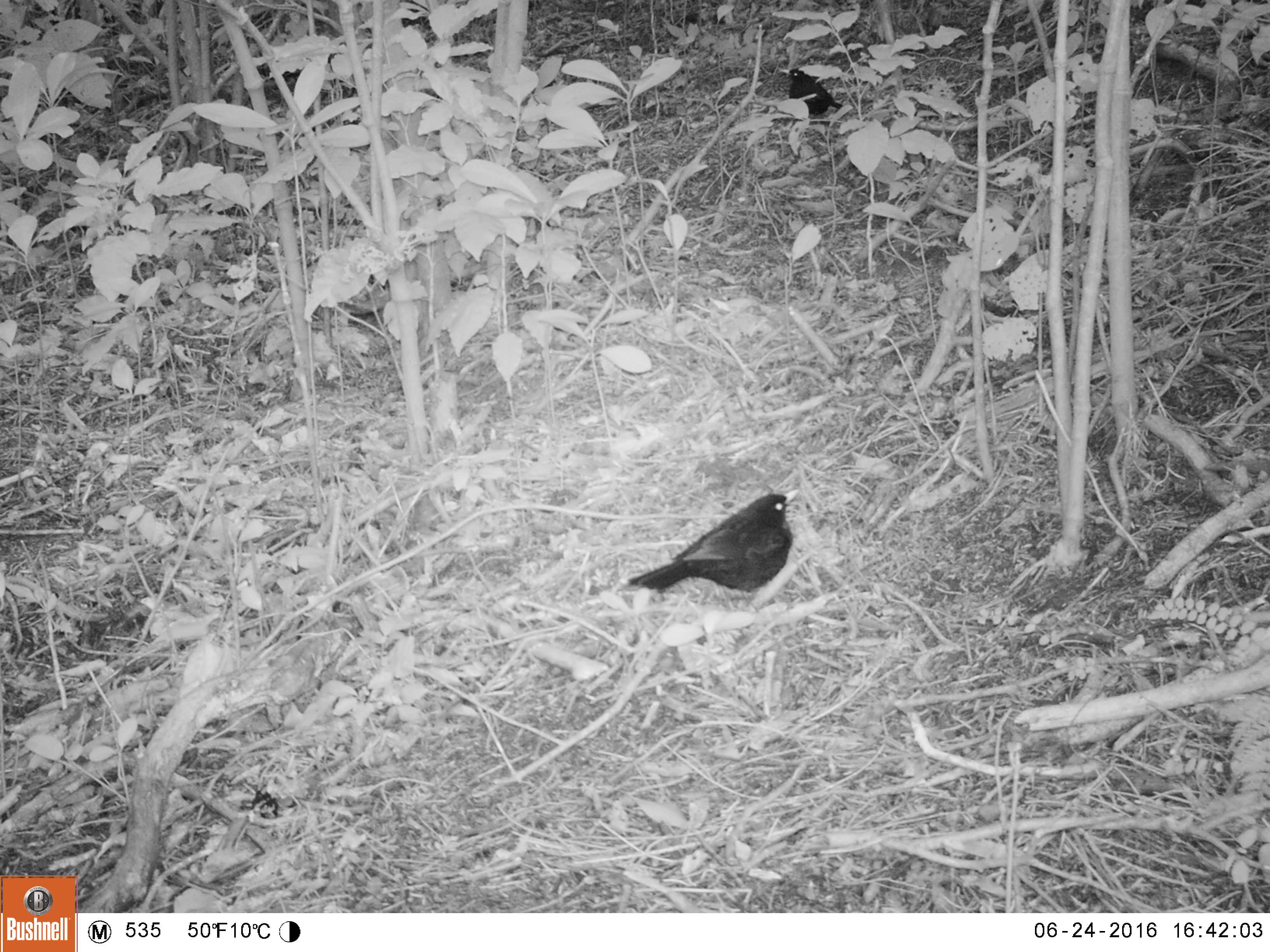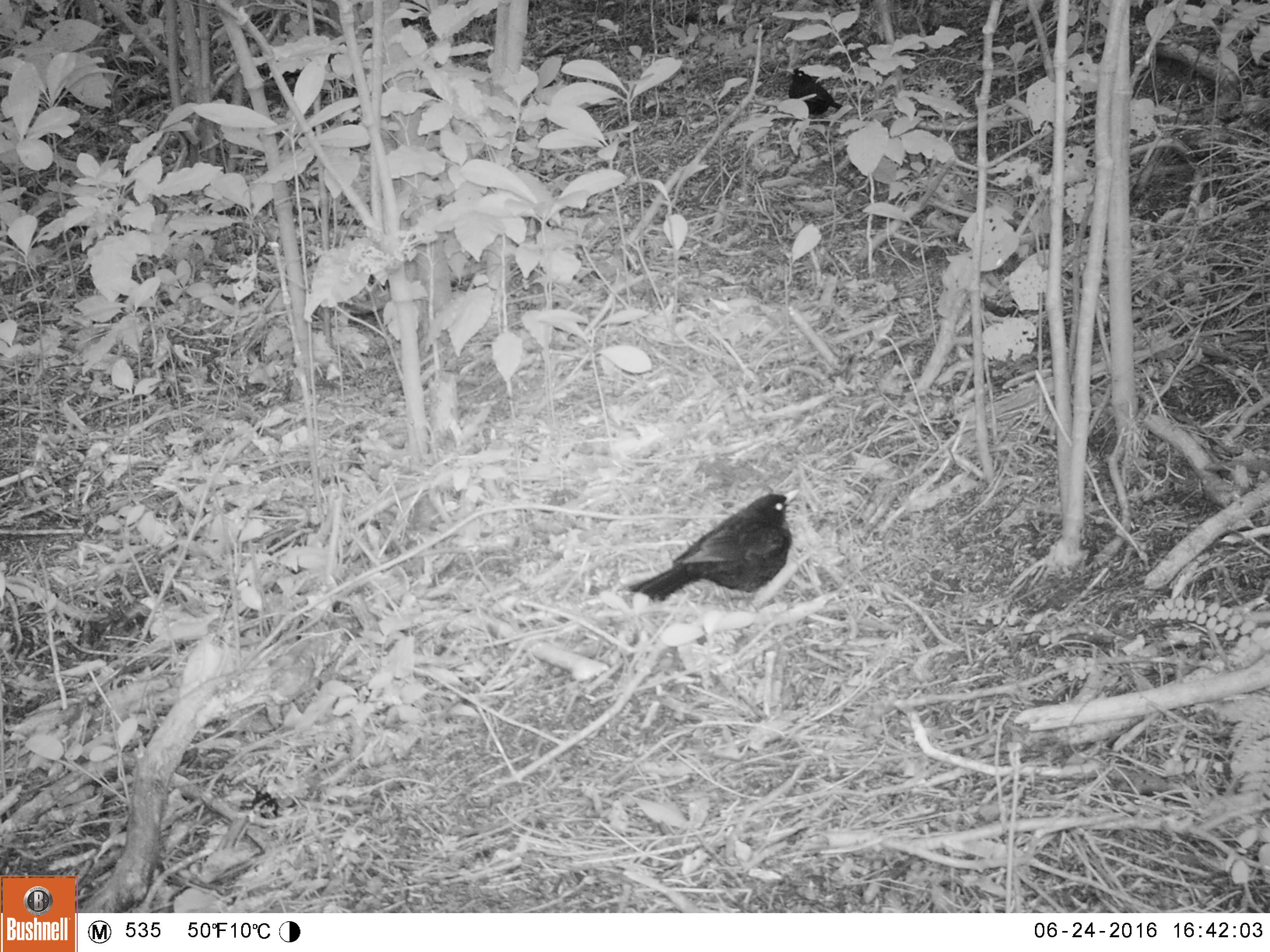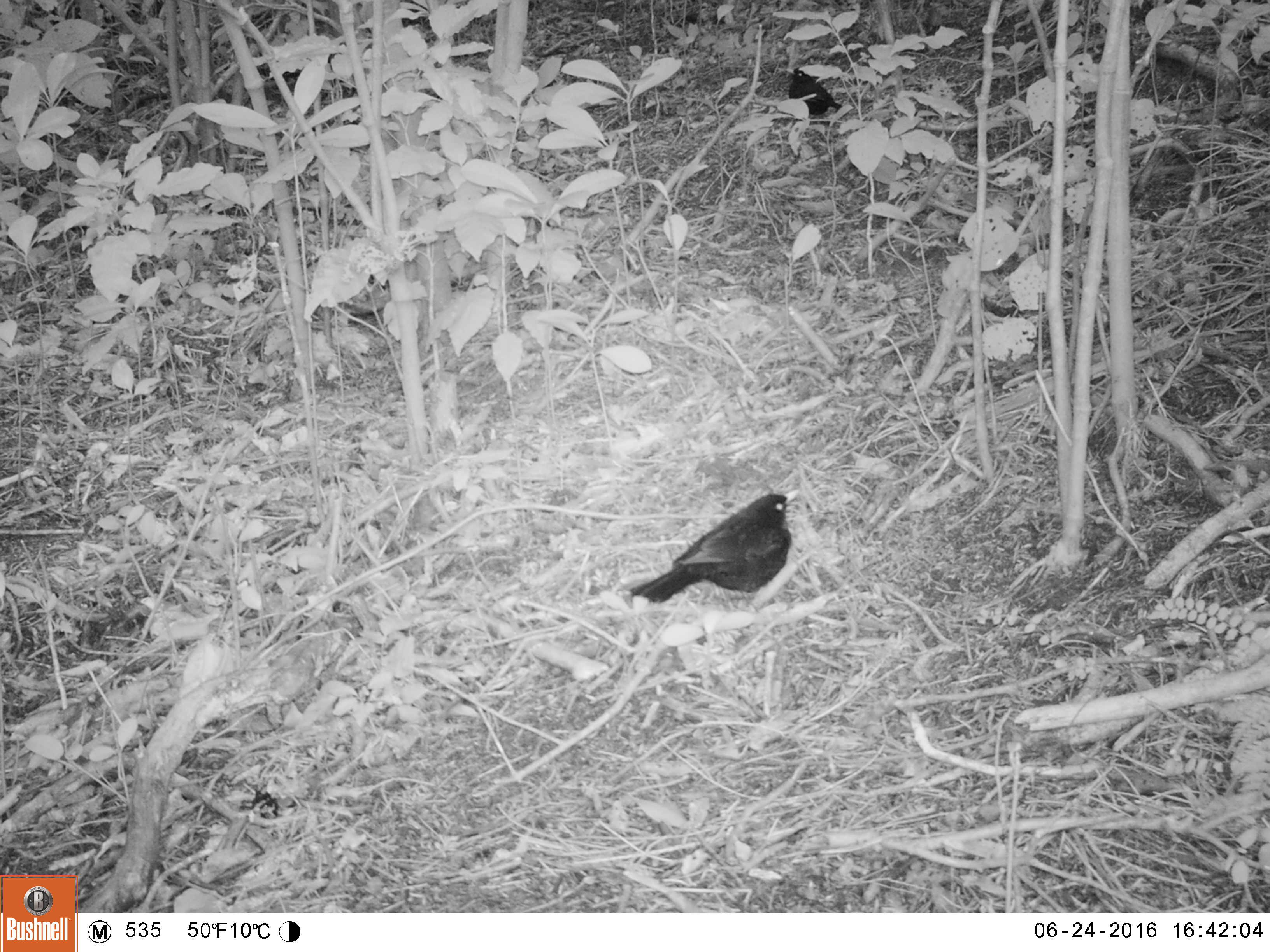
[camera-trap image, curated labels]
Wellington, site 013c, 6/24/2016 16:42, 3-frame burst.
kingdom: Animalia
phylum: Chordata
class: Aves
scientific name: Aves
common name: bird